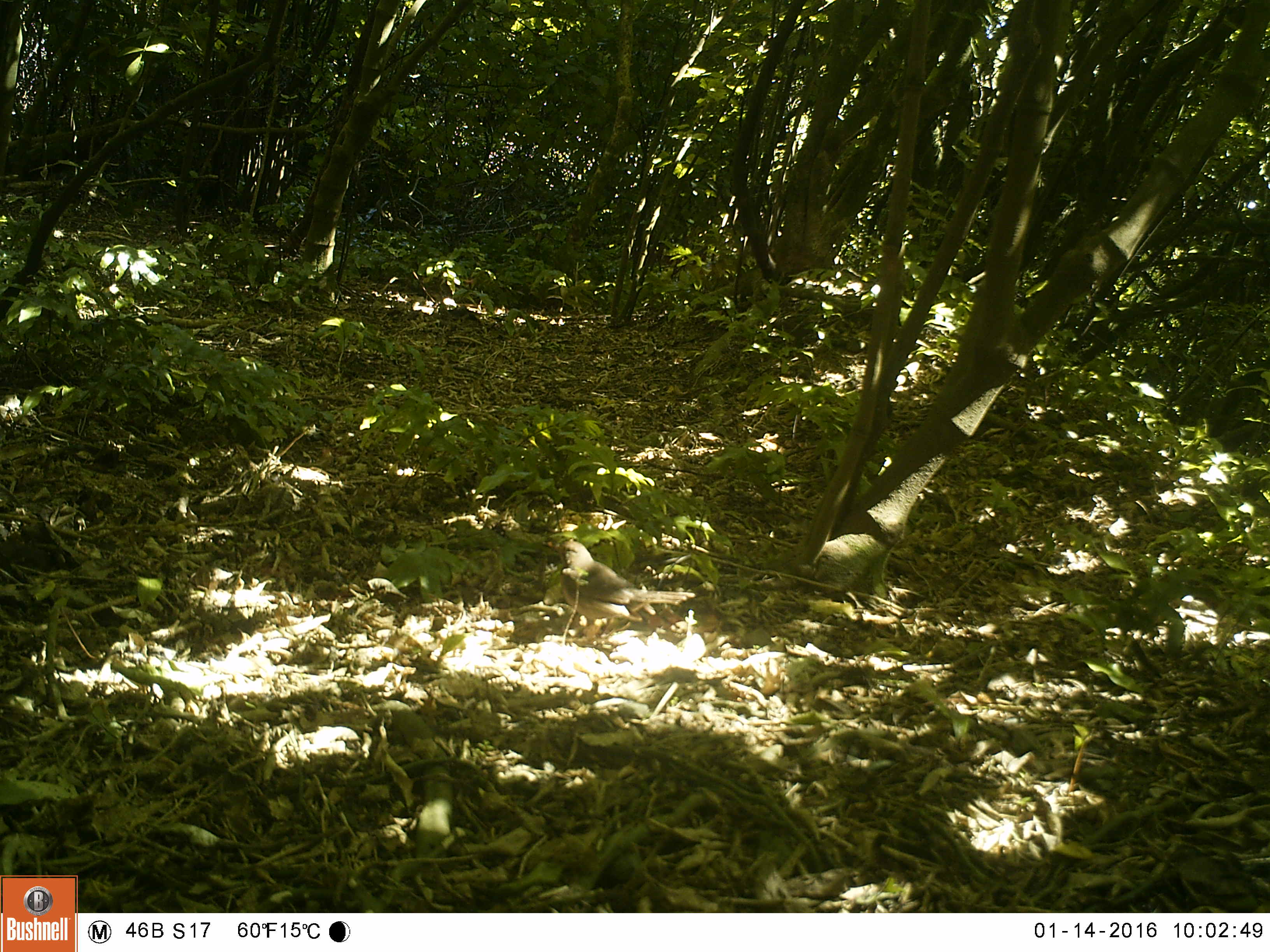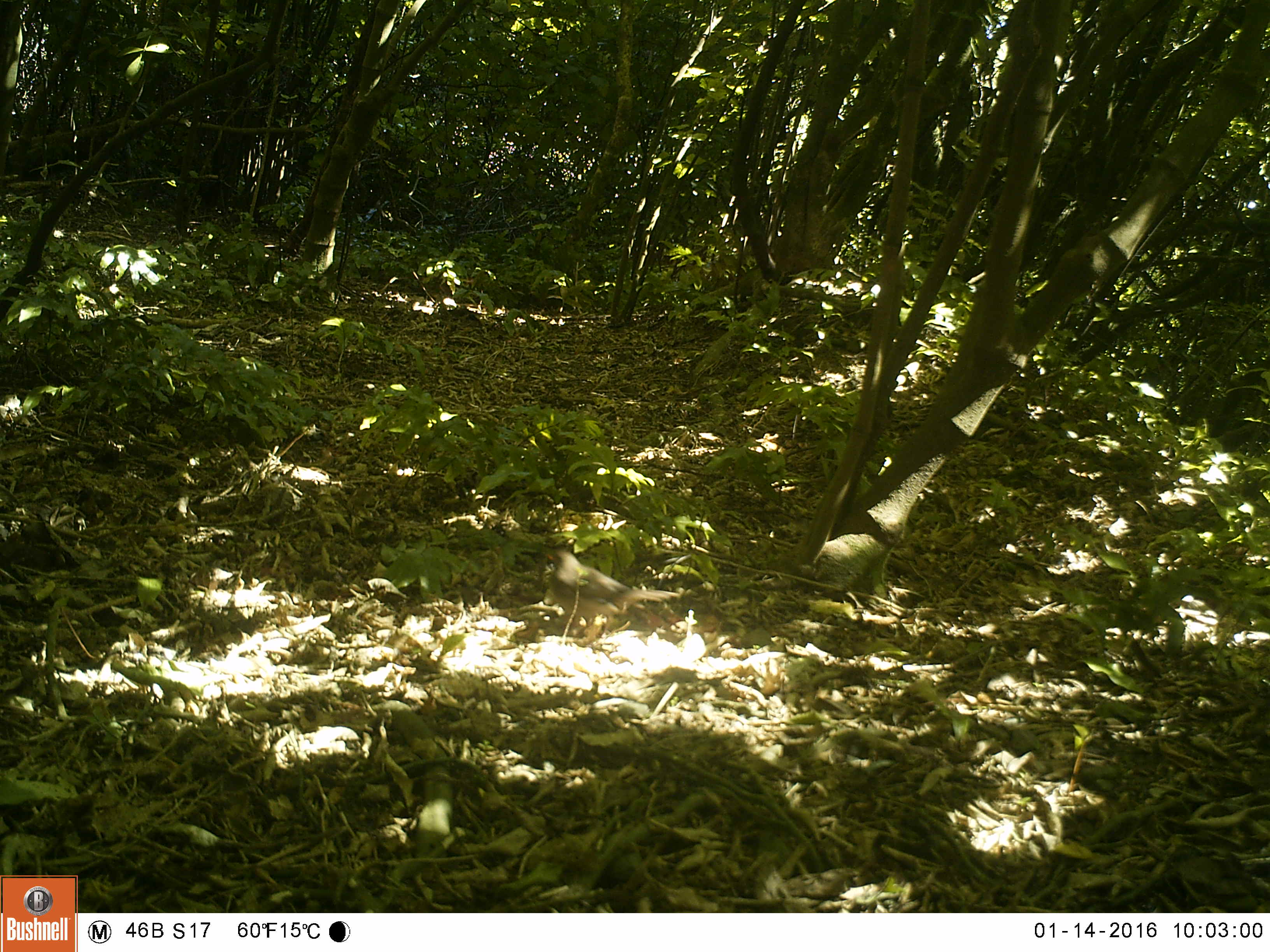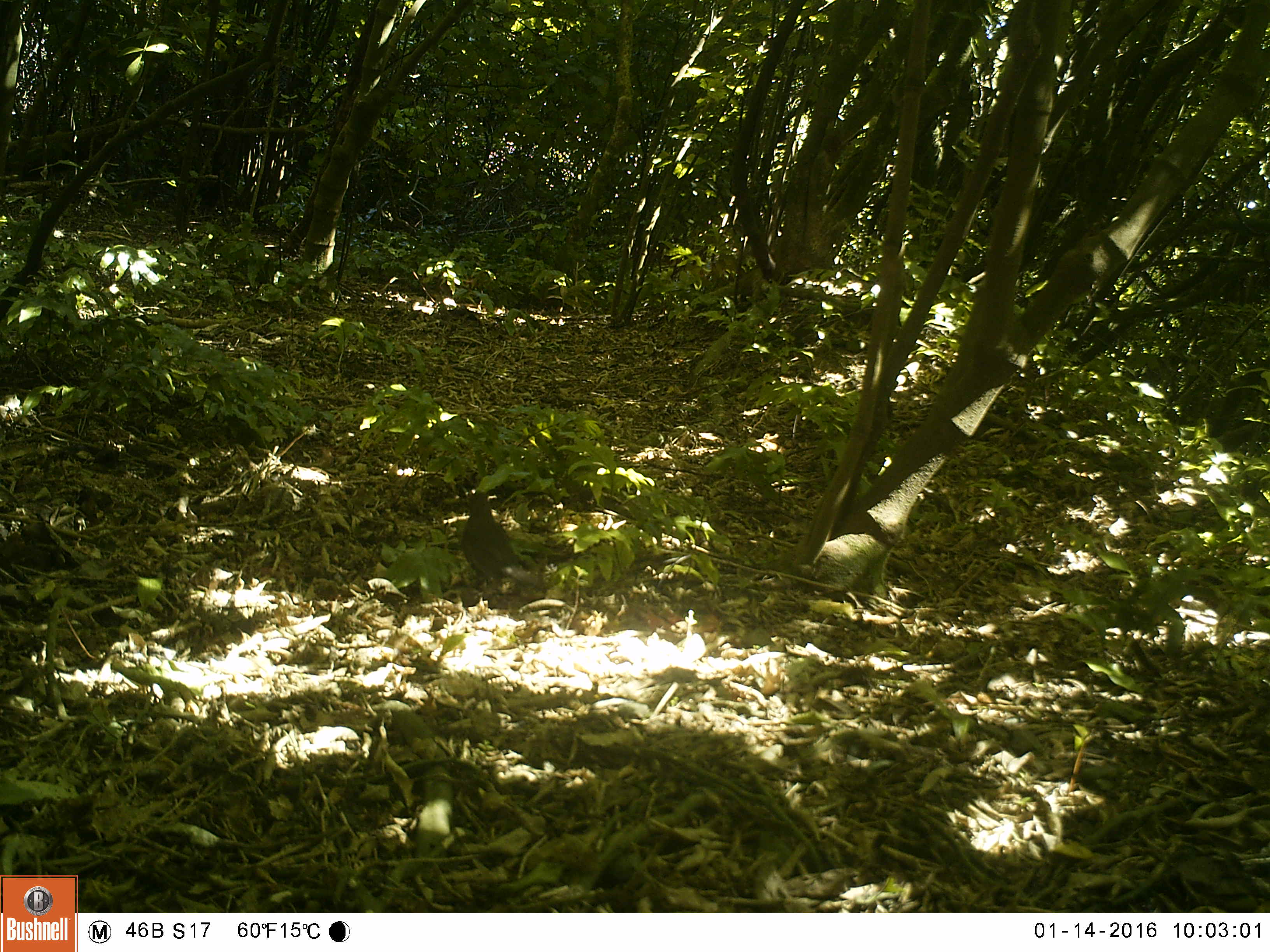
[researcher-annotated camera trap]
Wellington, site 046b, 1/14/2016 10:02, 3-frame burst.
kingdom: Animalia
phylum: Chordata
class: Aves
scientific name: Aves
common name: bird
Bird (Aves).